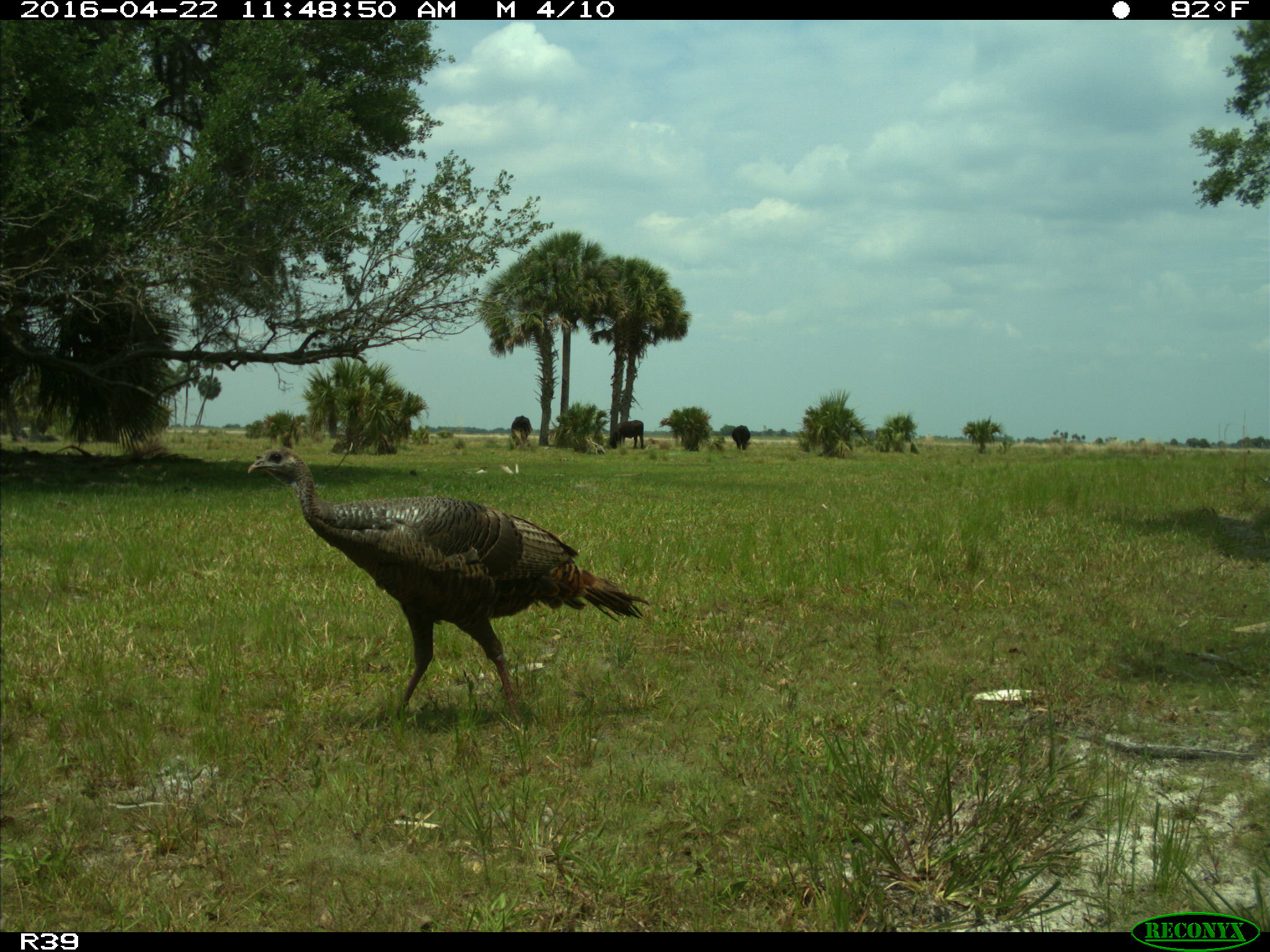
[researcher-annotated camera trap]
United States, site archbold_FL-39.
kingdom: Animalia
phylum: Chordata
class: Mammalia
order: Artiodactyla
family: Bovidae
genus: Bos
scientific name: Bos taurus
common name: domestic cow